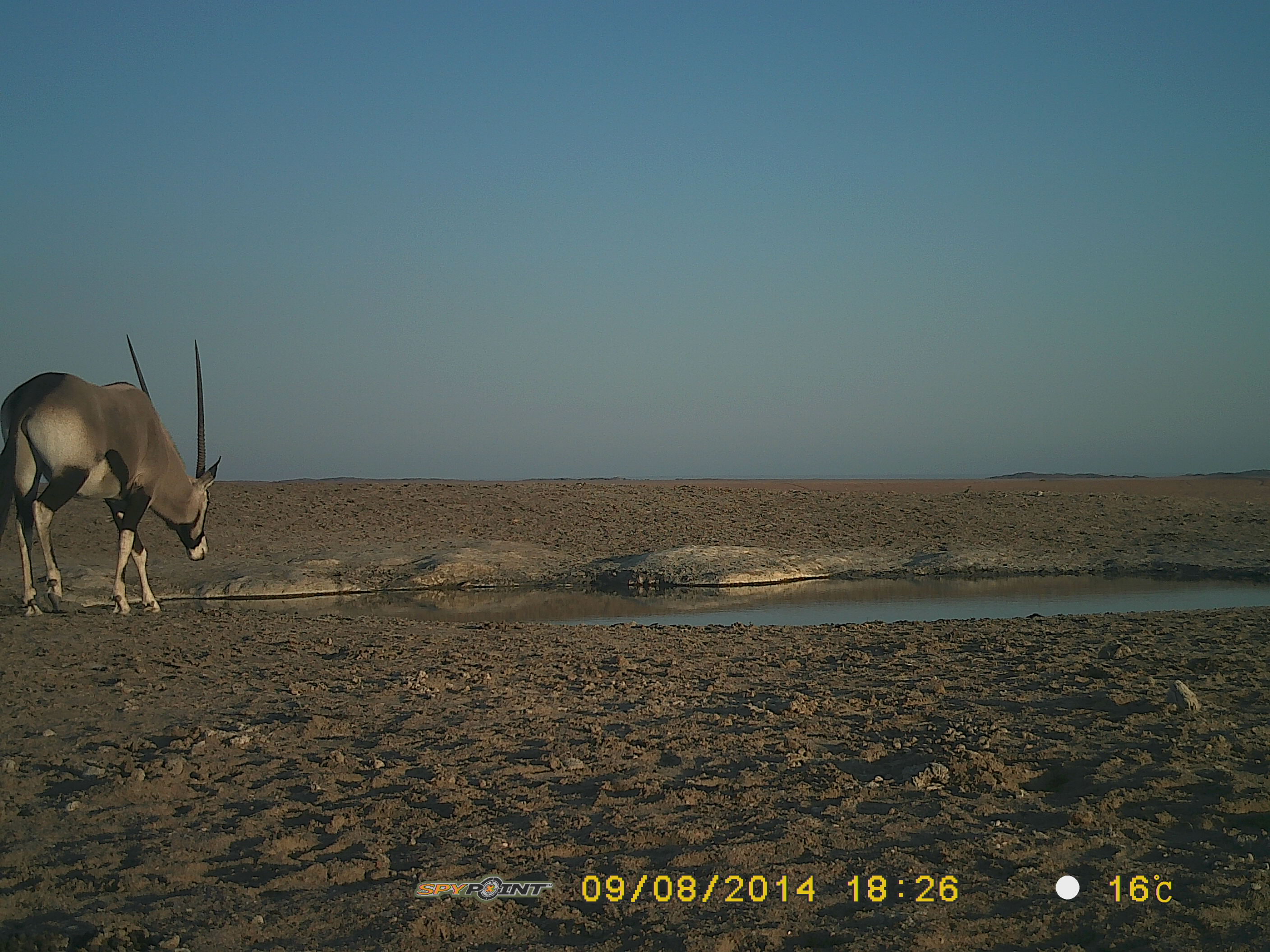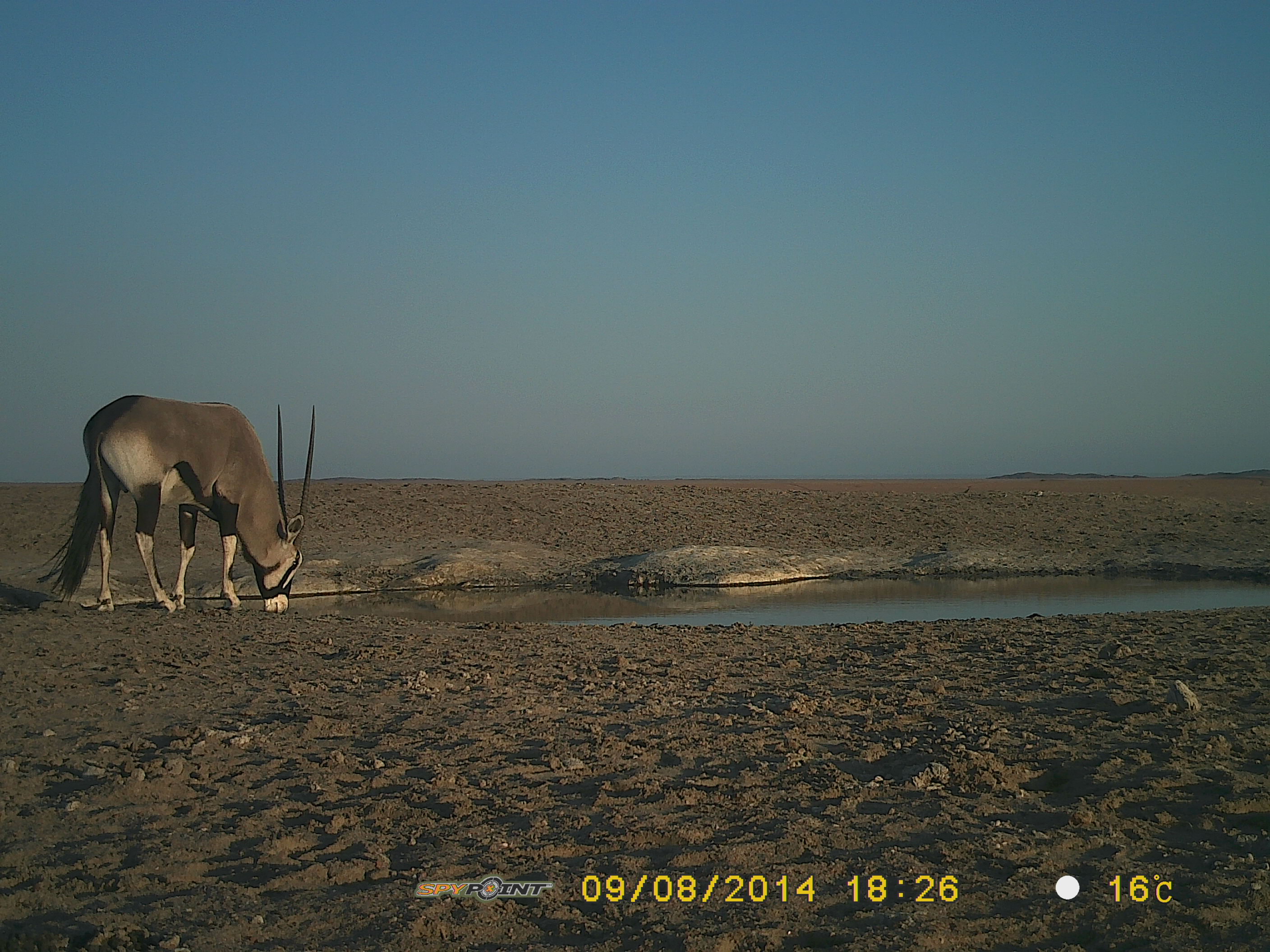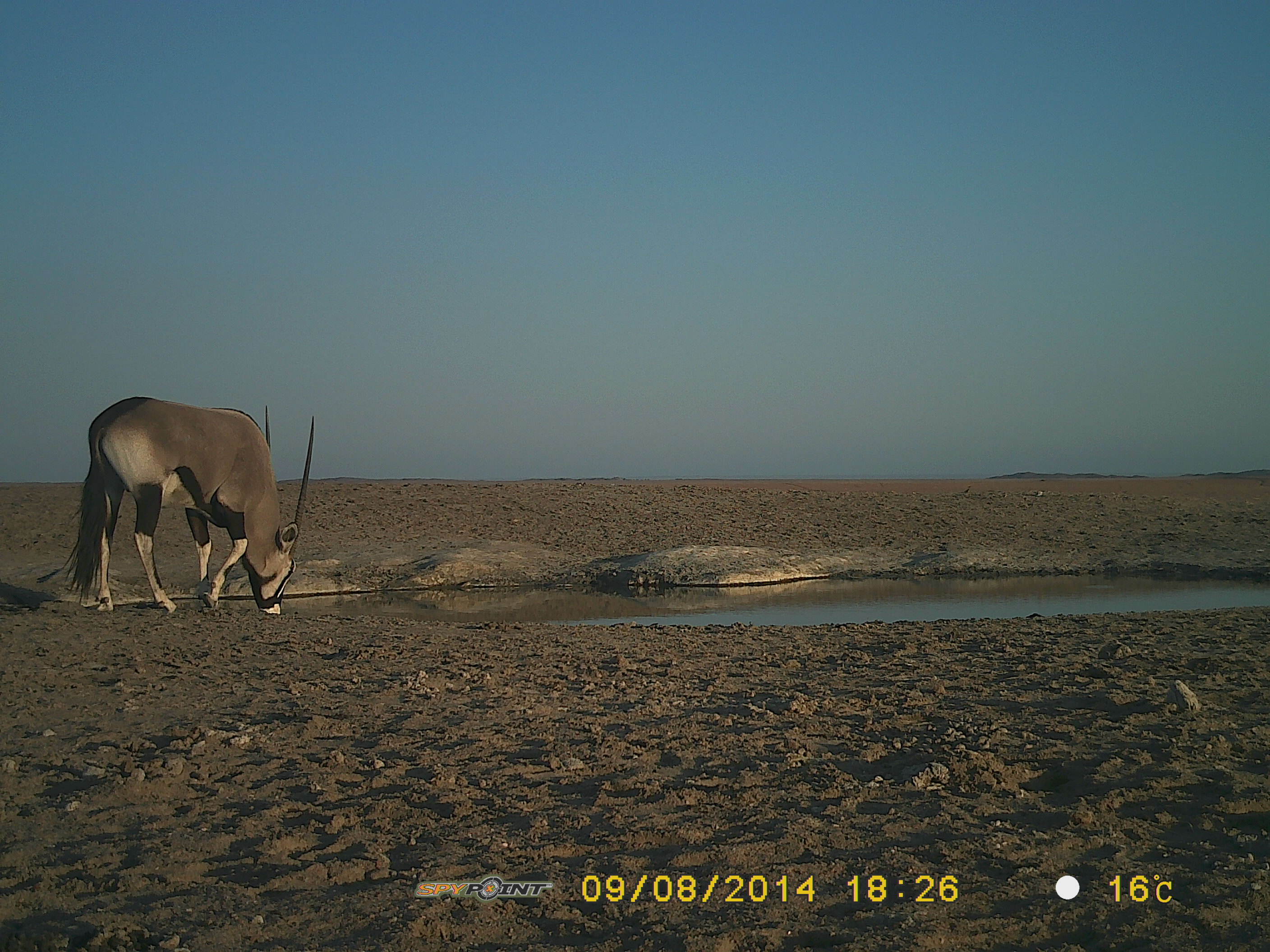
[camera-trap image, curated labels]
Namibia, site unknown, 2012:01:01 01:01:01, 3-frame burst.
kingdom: Animalia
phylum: Chordata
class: Mammalia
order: Artiodactyla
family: Bovidae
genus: Oryx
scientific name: Oryx gazella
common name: gemsbok